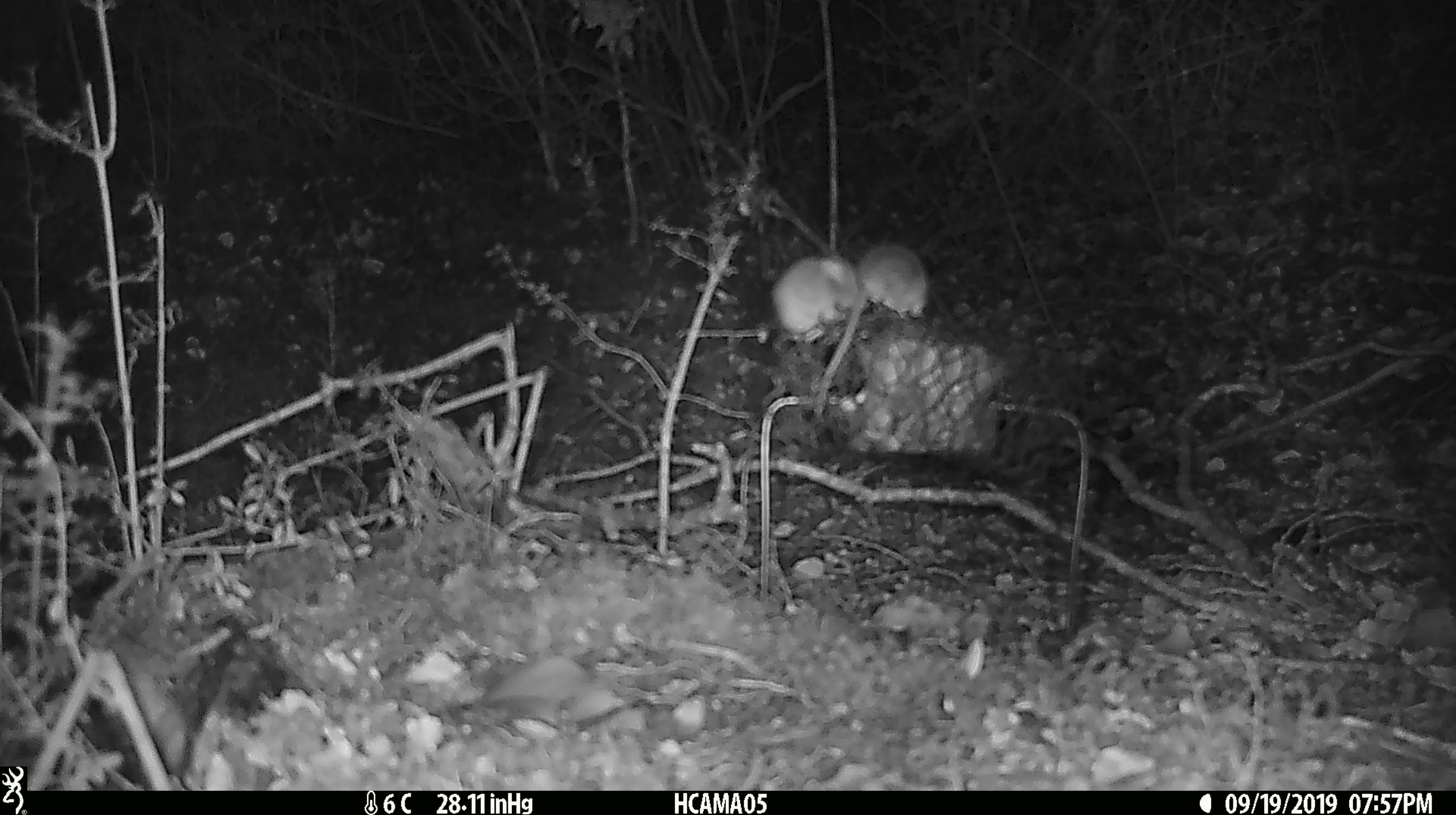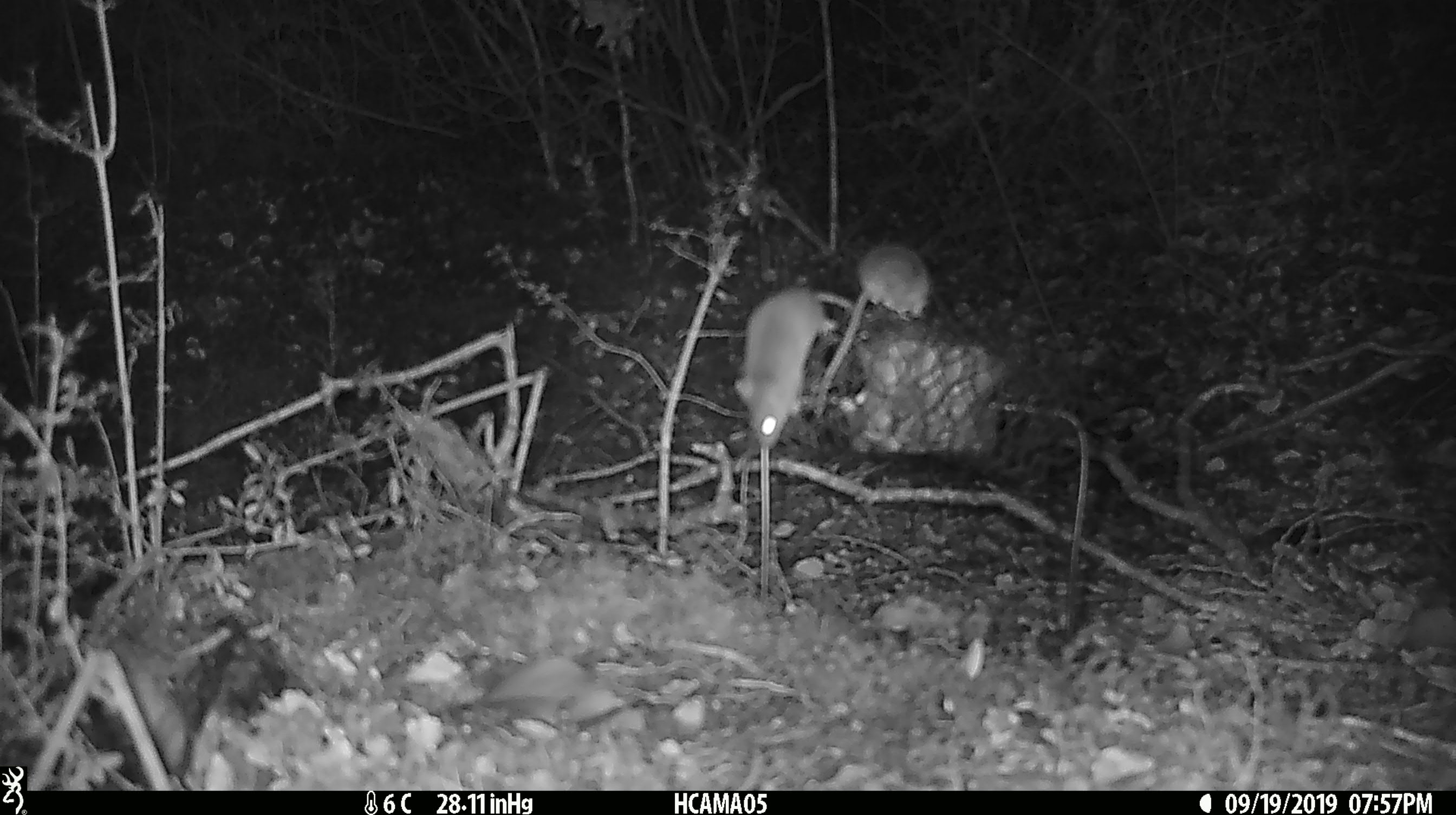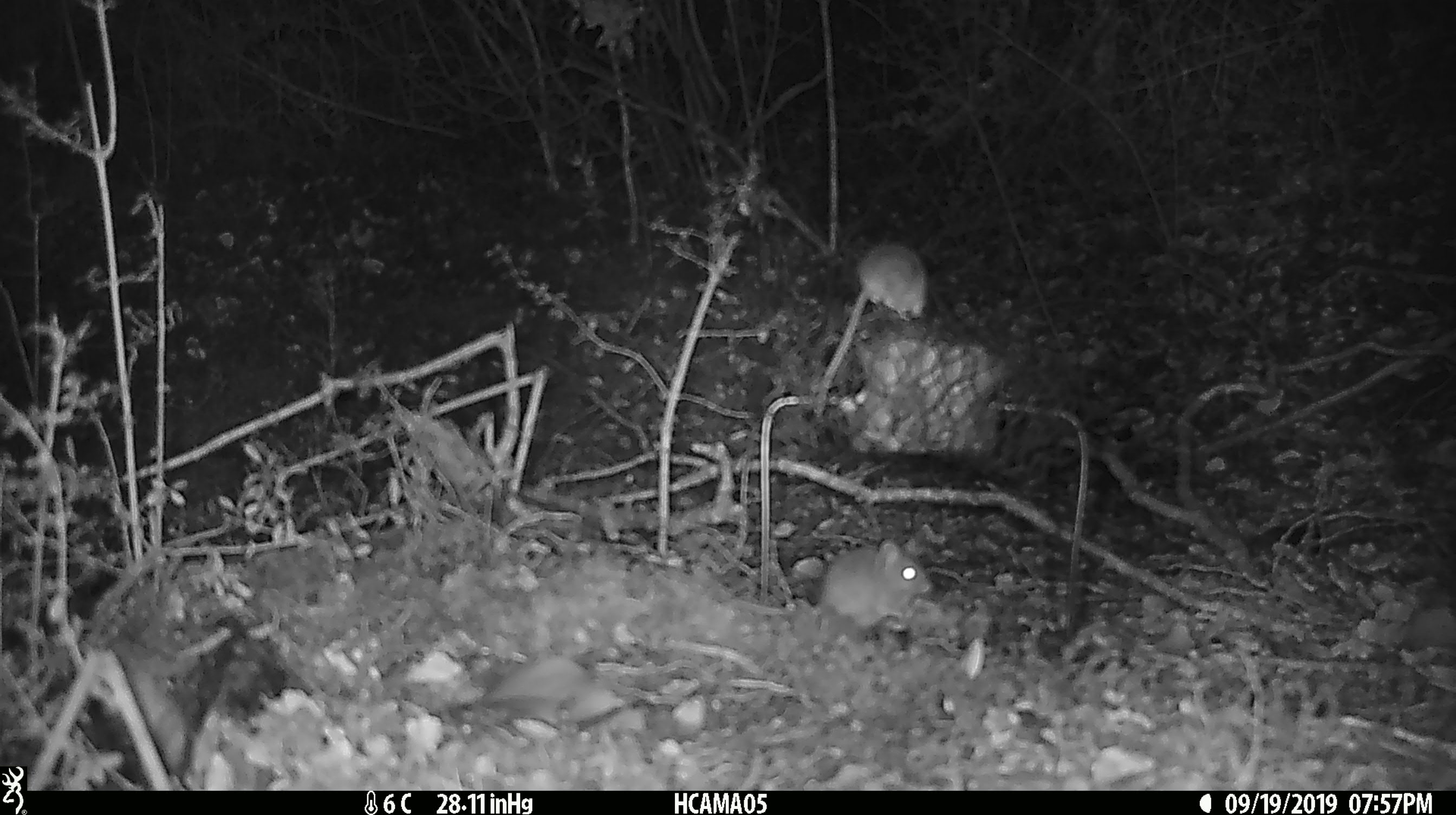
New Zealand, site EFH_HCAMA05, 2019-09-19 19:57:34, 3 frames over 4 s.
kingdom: Animalia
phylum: Chordata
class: Mammalia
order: Rodentia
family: Muridae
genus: Mus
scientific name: Mus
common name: mouse